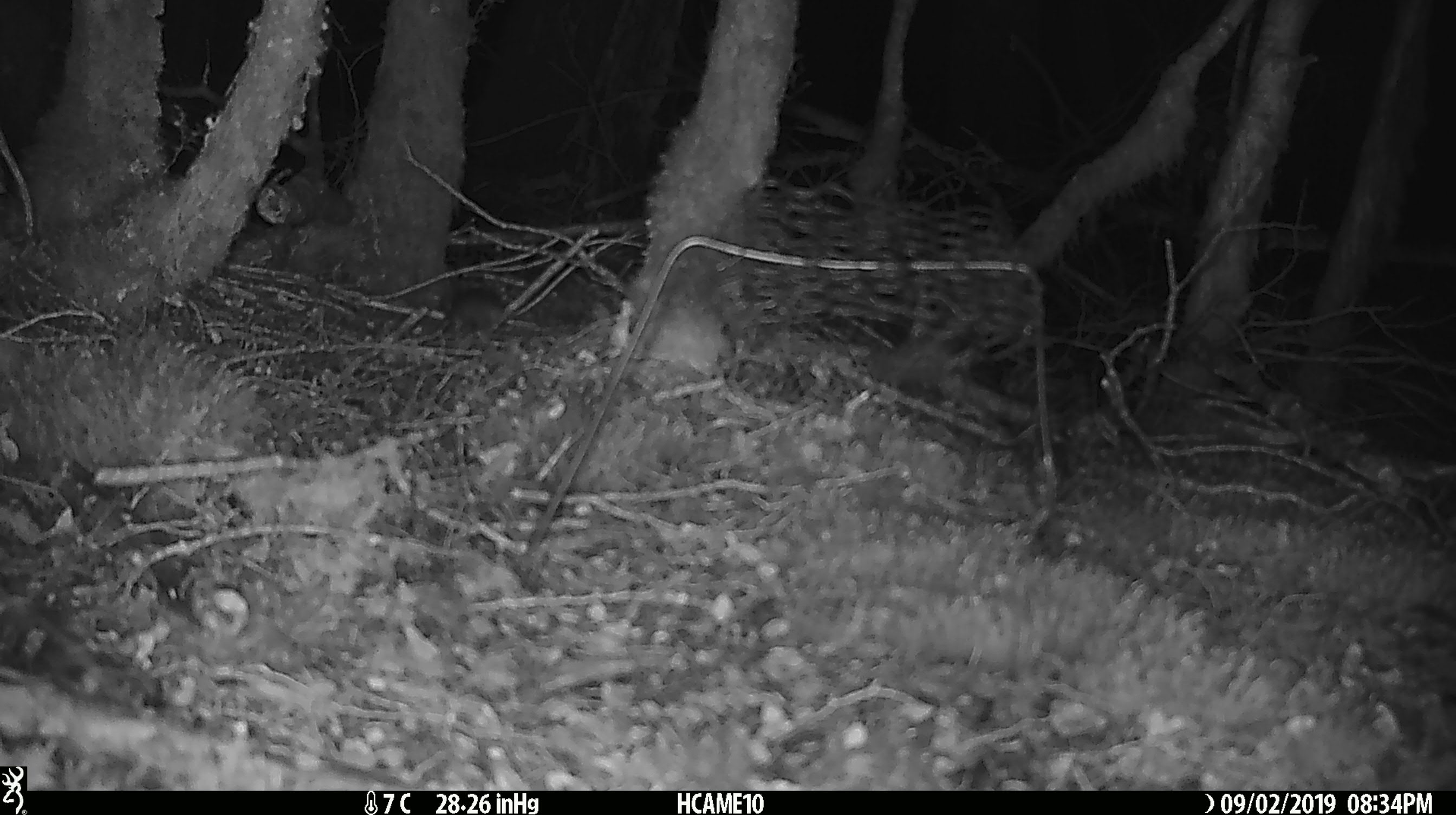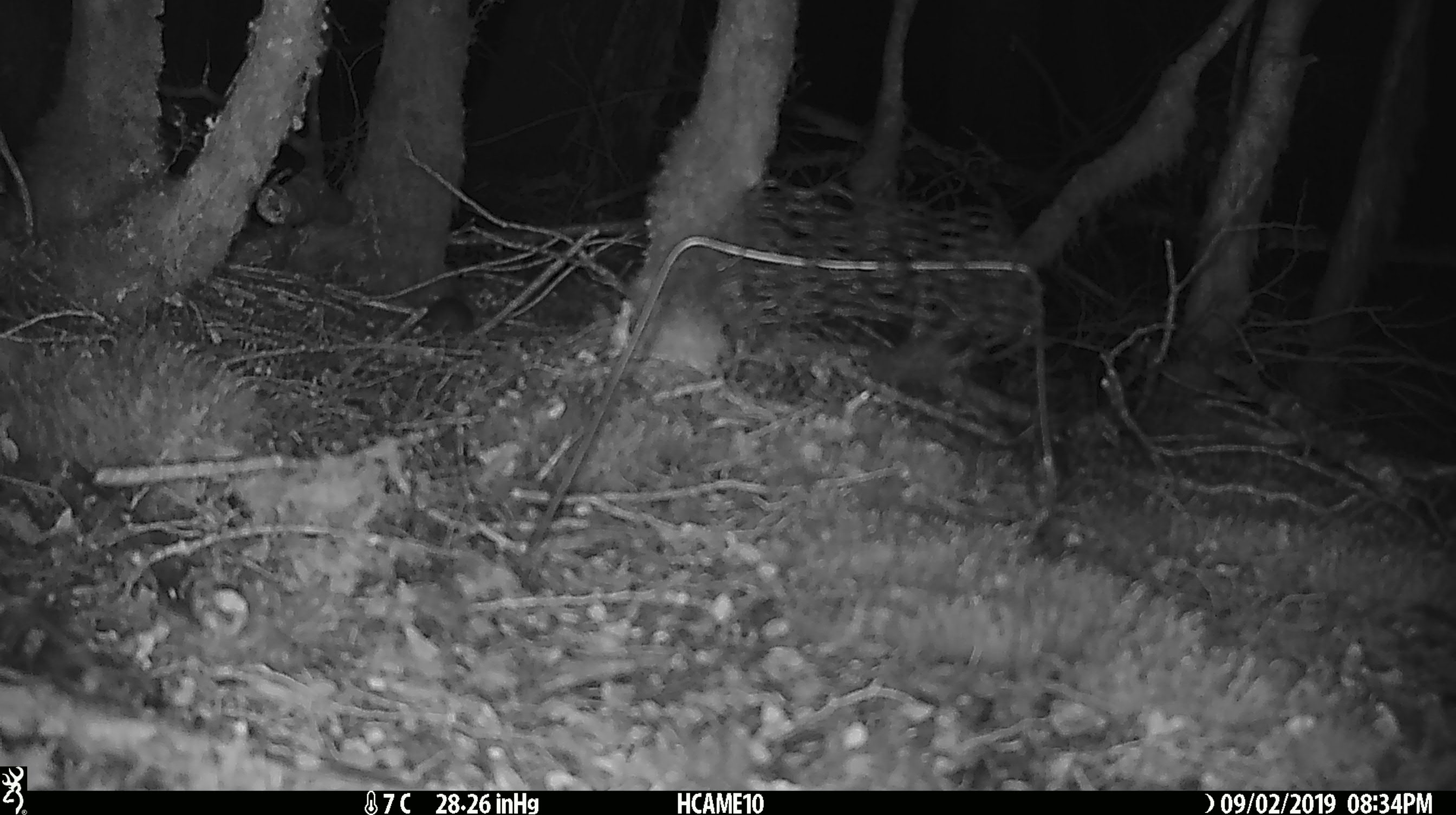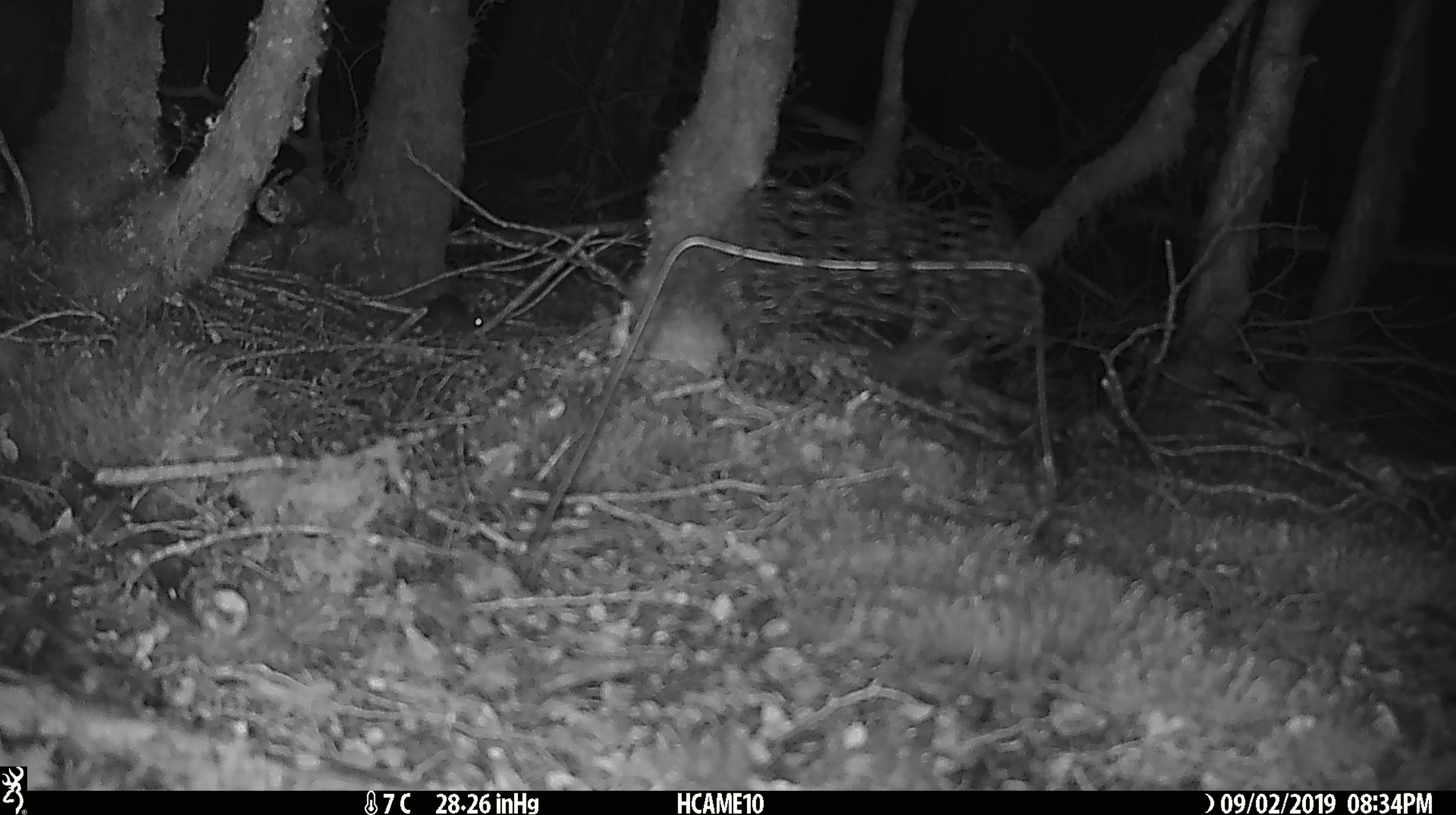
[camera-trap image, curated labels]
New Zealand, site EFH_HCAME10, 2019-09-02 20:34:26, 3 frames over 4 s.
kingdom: Animalia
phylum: Chordata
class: Mammalia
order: Rodentia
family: Muridae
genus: Mus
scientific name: Mus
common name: mouse